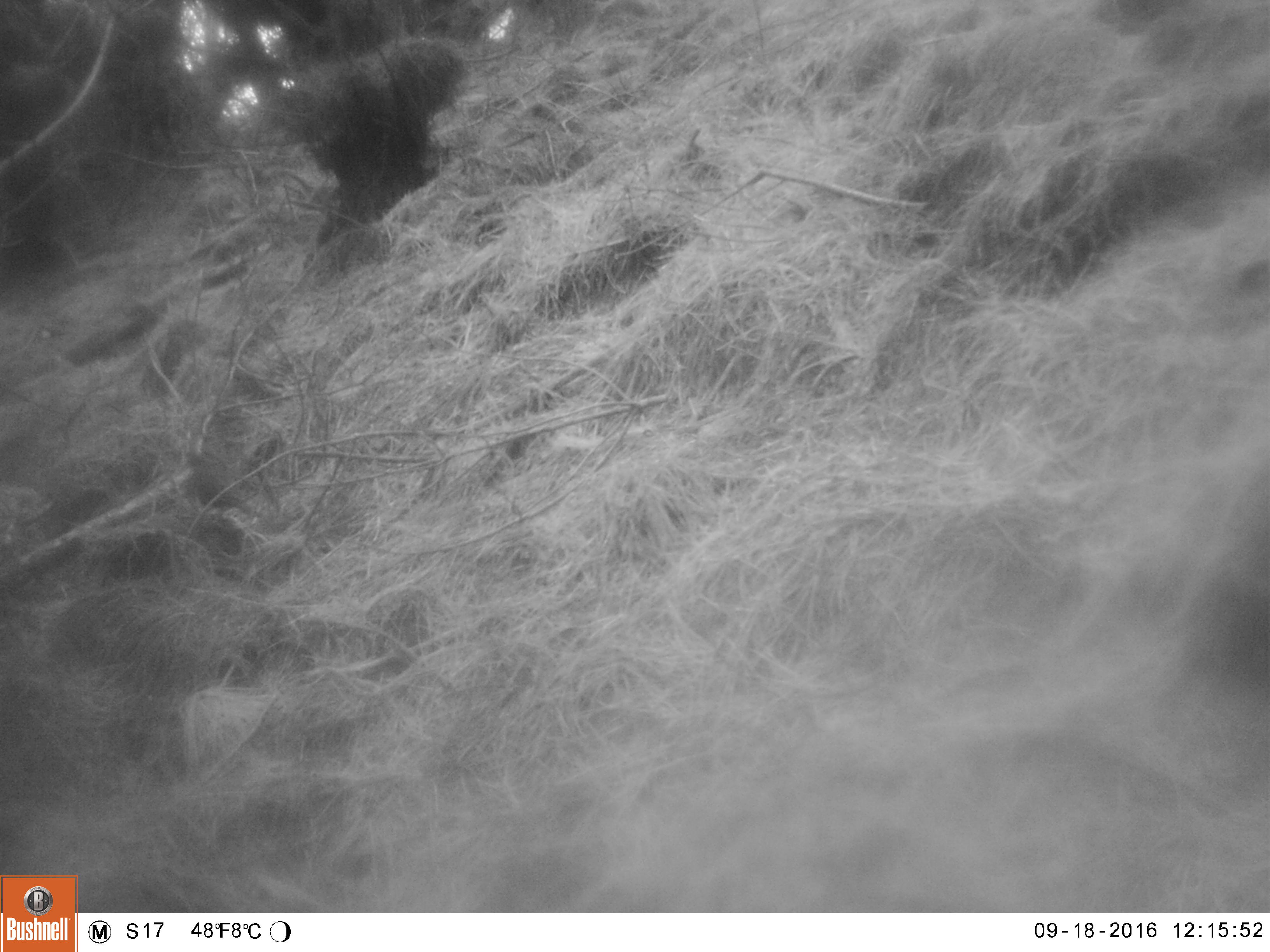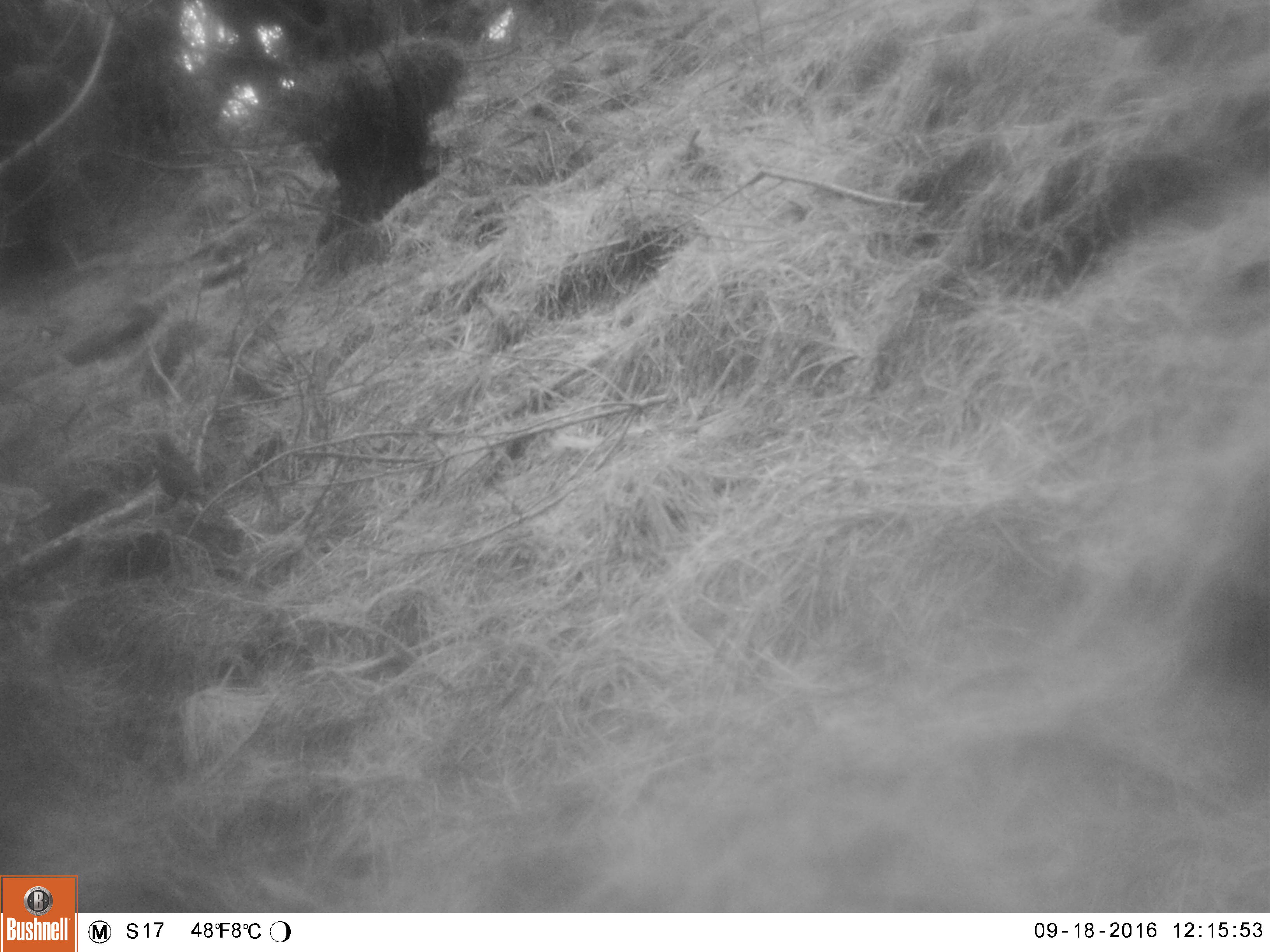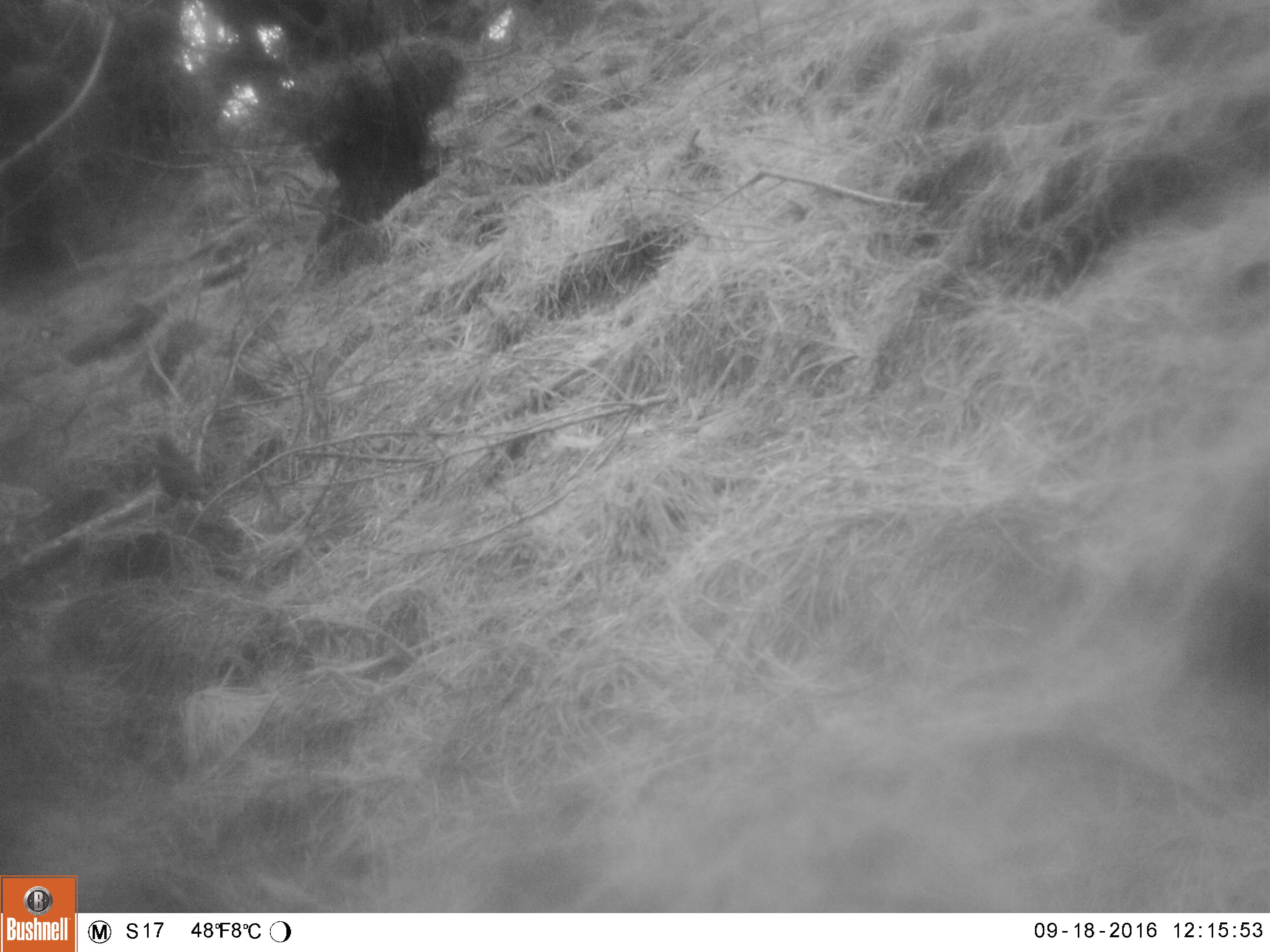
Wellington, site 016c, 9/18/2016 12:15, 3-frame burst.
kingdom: Animalia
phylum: Chordata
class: Aves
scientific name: Aves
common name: bird